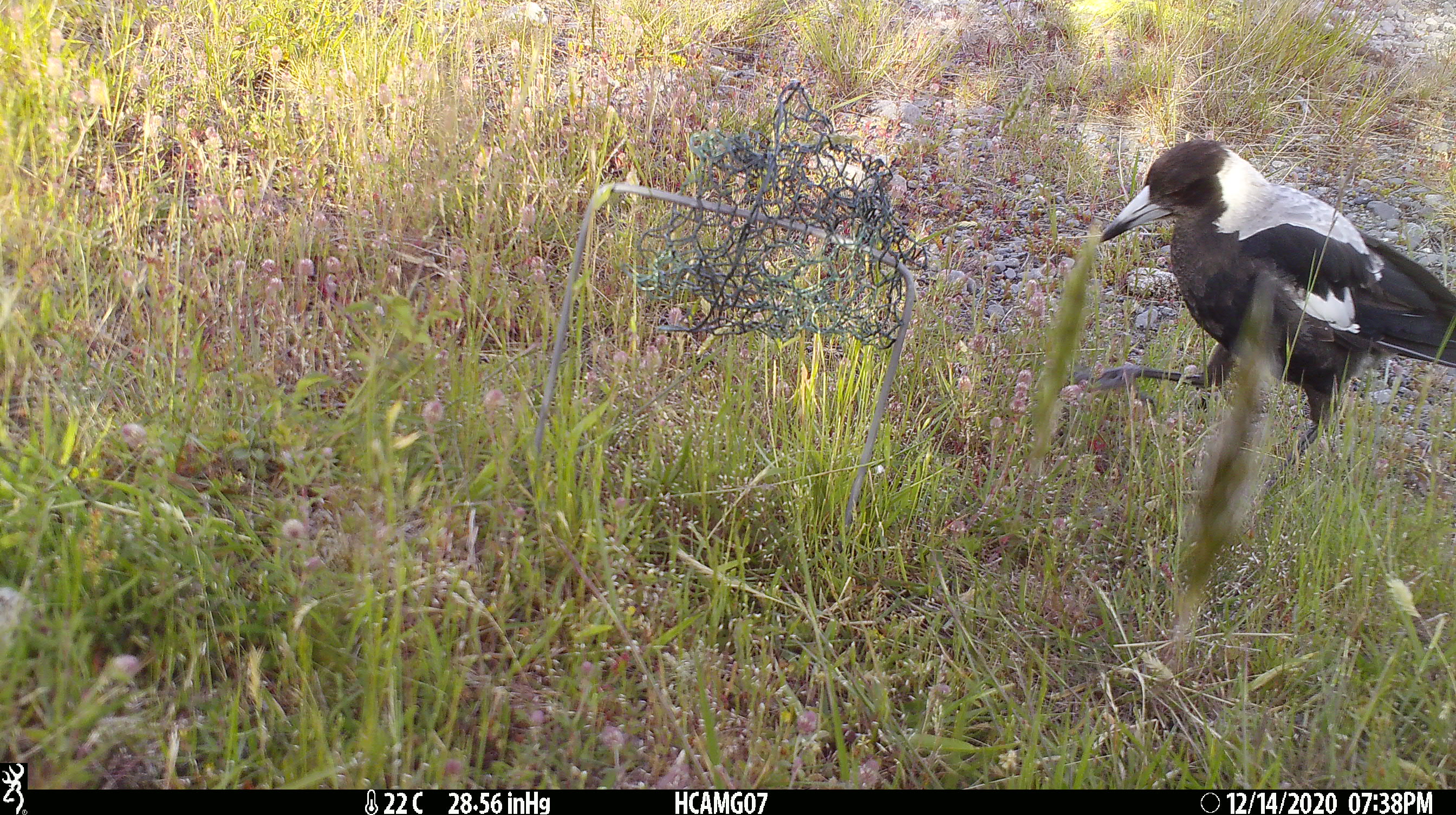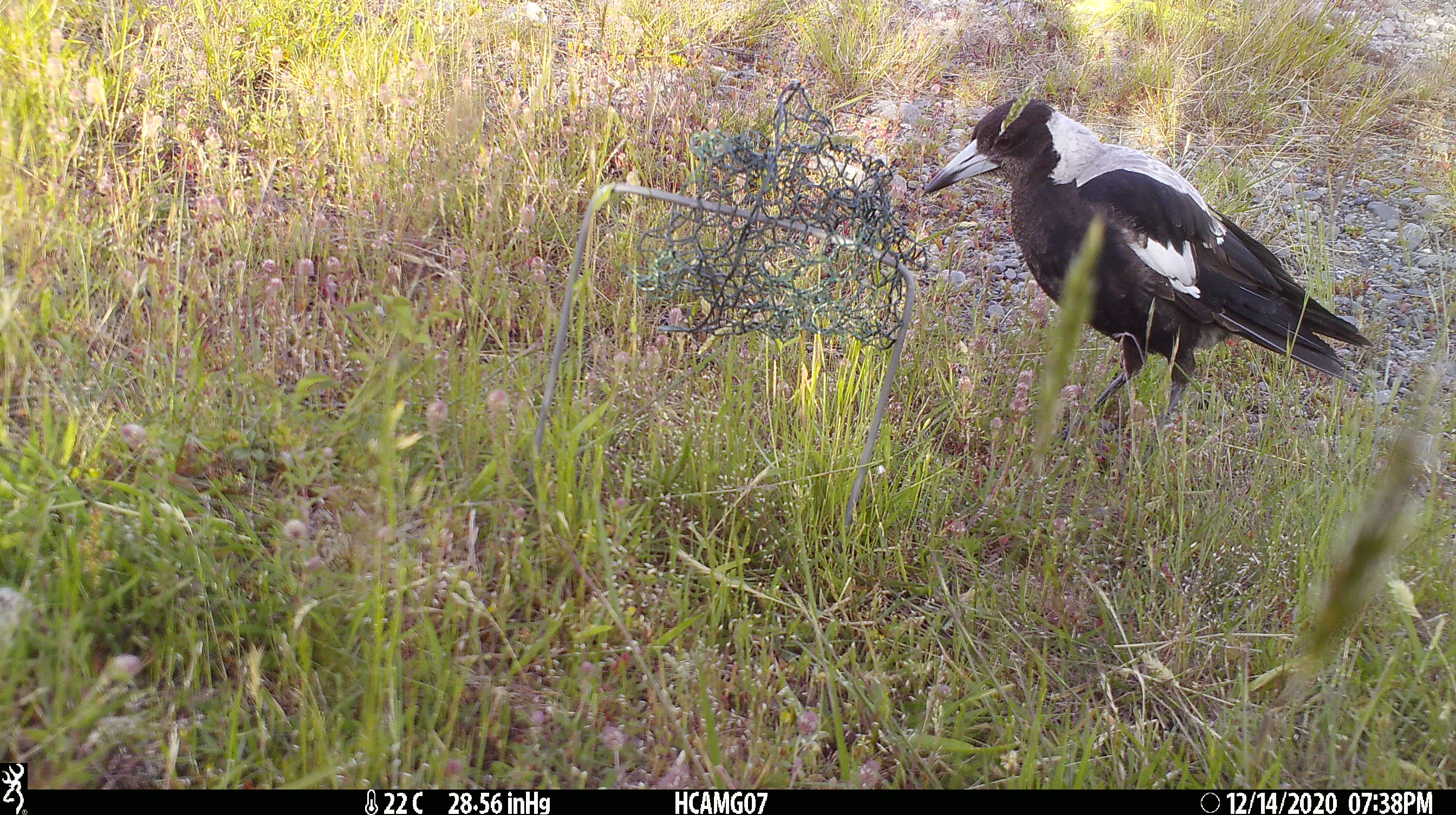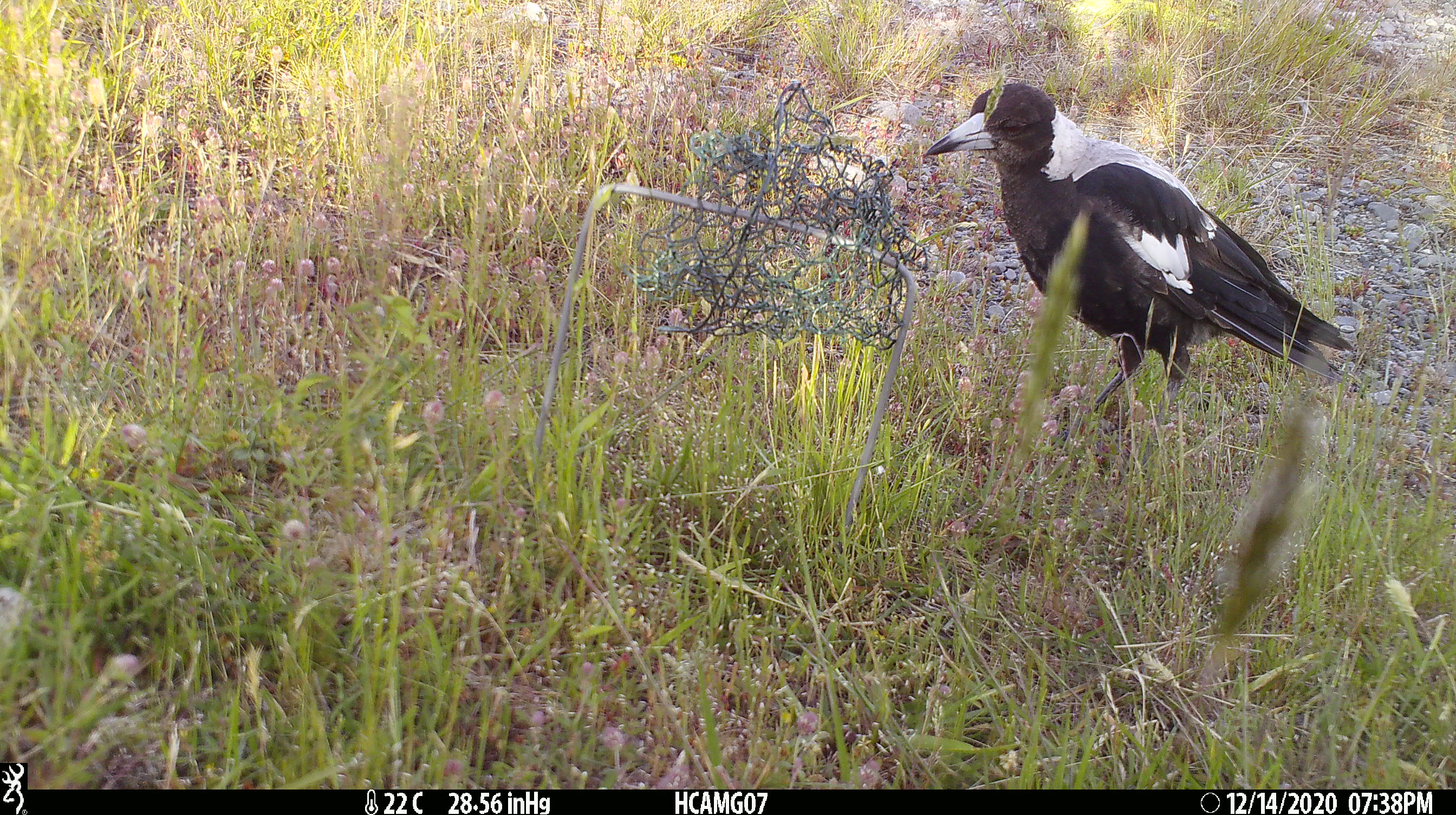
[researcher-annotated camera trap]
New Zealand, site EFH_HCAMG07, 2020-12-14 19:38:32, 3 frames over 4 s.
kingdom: Animalia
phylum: Chordata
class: Aves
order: Passeriformes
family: Artamidae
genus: Gymnorhina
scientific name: Gymnorhina tibicen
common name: australian magpie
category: magpie